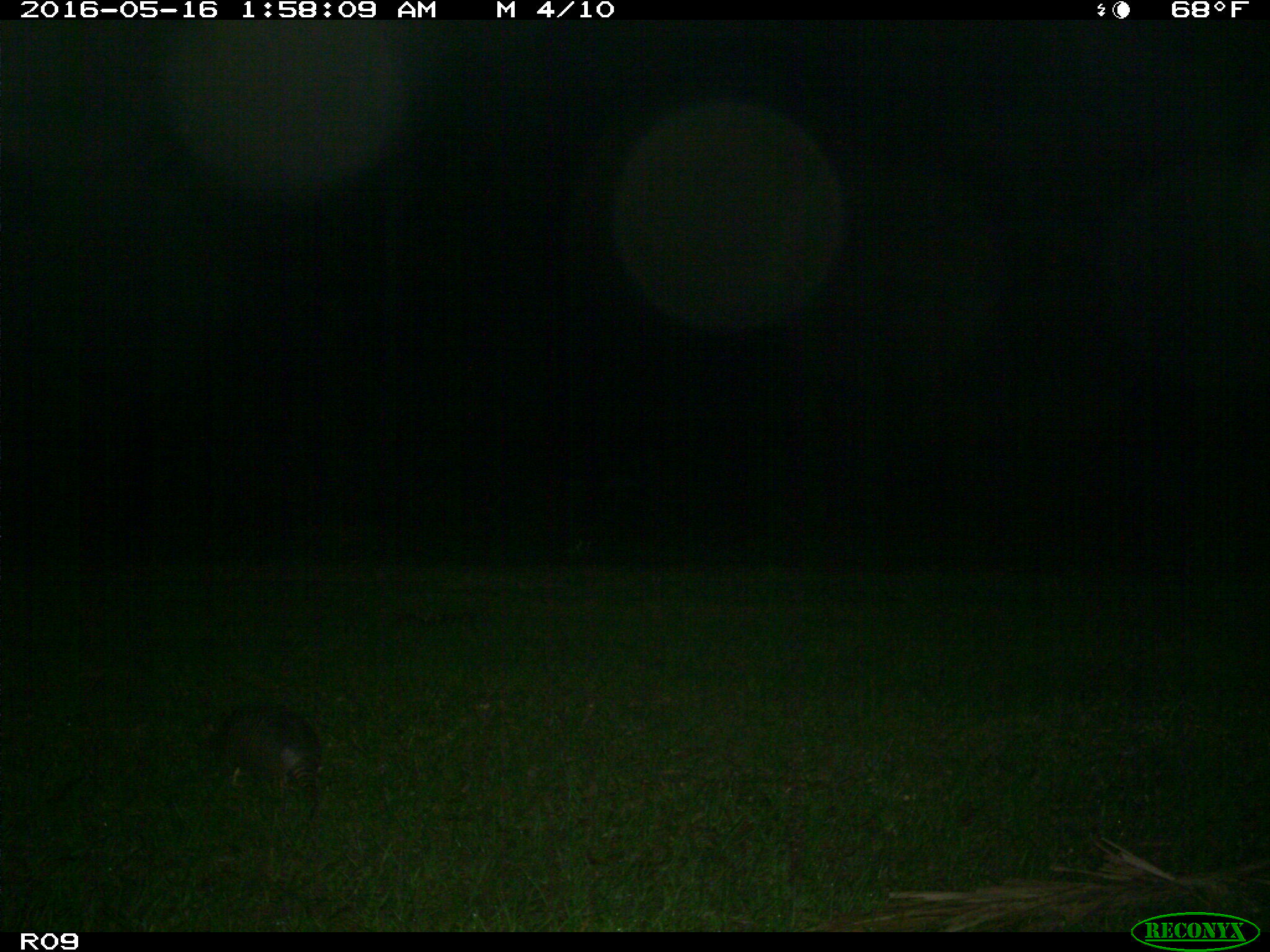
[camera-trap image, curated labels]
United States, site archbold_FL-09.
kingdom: Animalia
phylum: Chordata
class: Mammalia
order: Cingulata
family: Dasypodidae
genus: Dasypus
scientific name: Dasypus novemcinctus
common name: nine-banded armadillo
Dasypus novemcinctus (nine-banded armadillo).